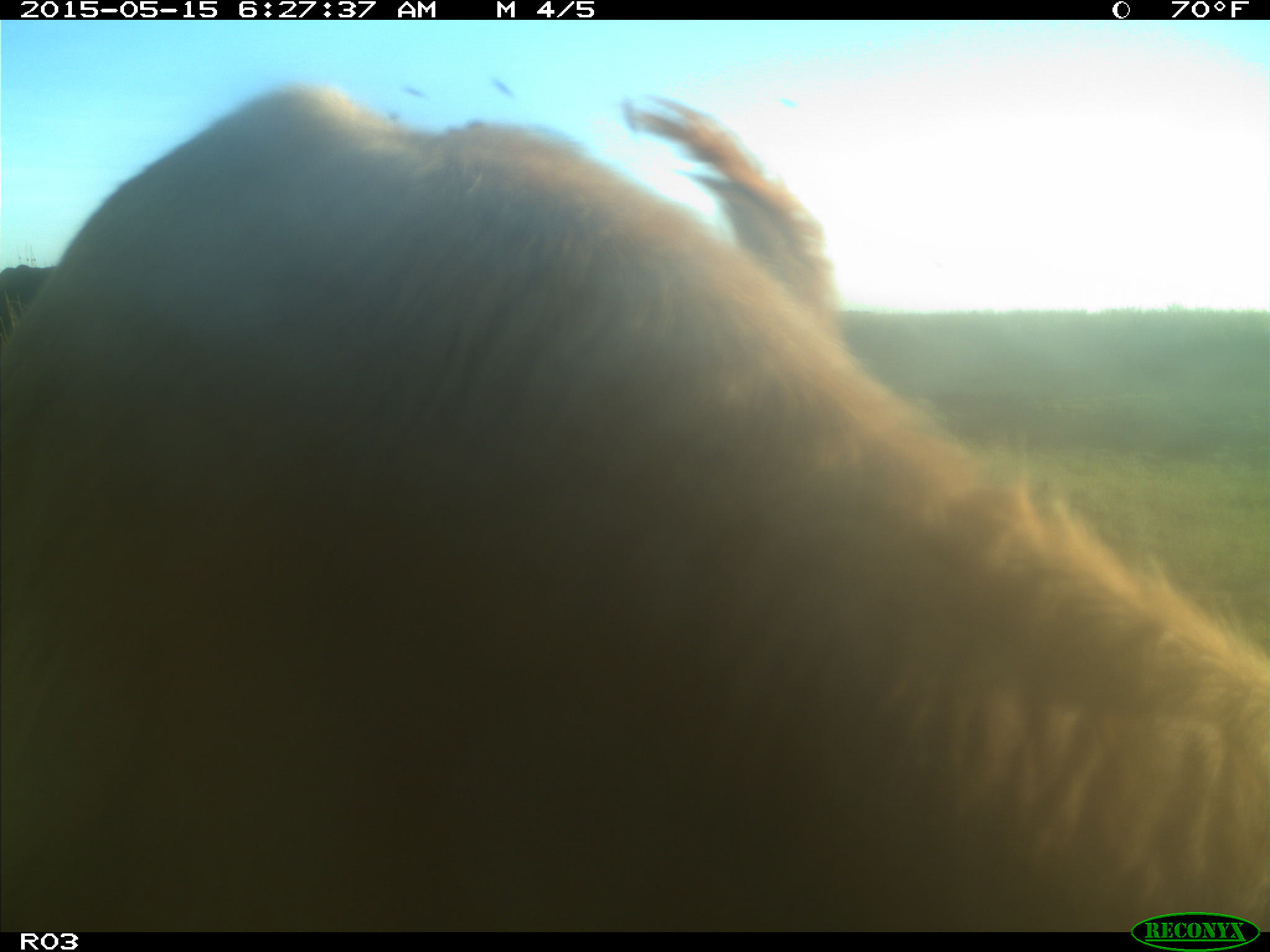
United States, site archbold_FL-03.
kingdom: Animalia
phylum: Chordata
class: Mammalia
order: Artiodactyla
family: Bovidae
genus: Bos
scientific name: Bos taurus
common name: domestic cow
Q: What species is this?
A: Bos taurus (domestic cow).